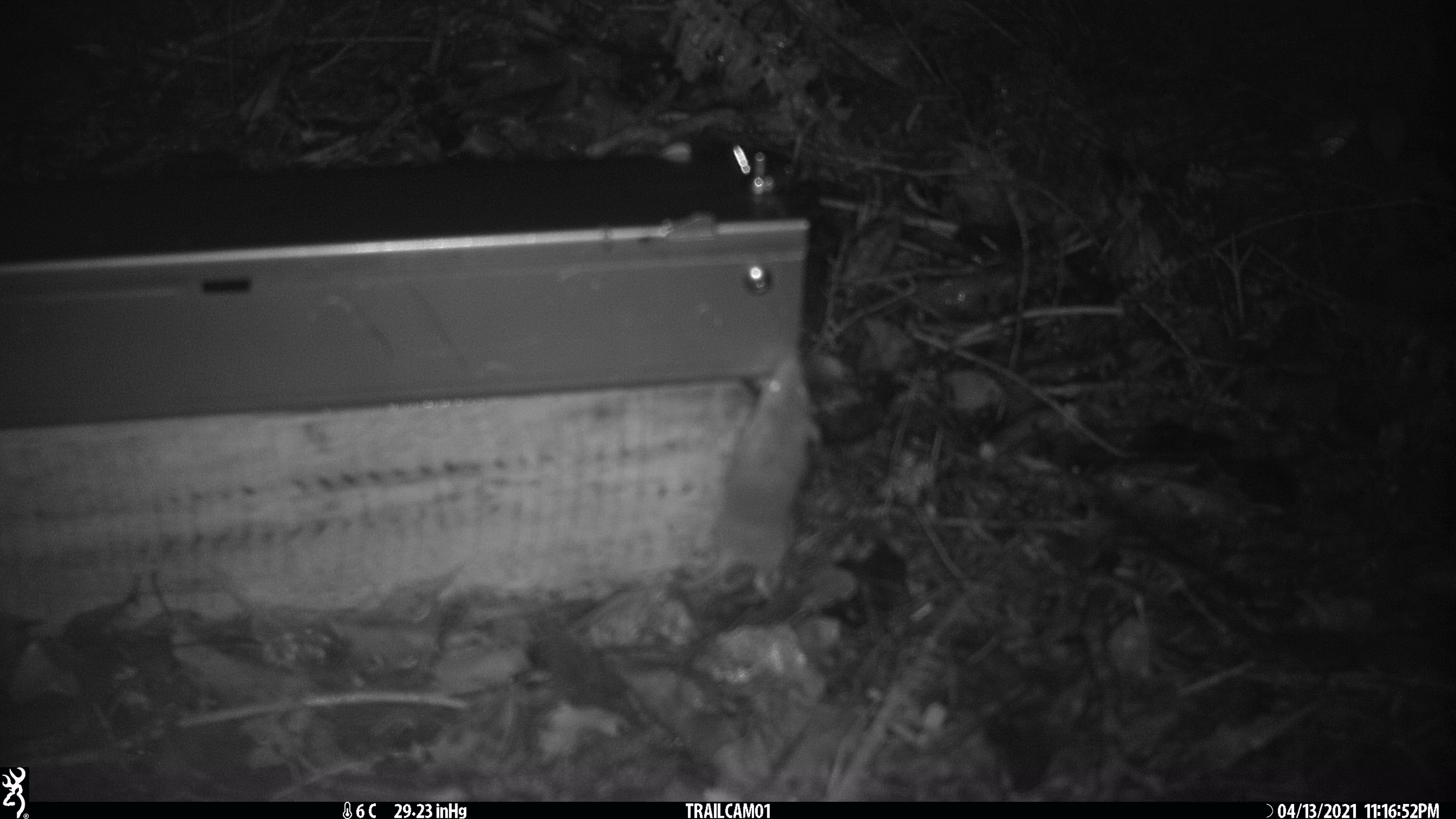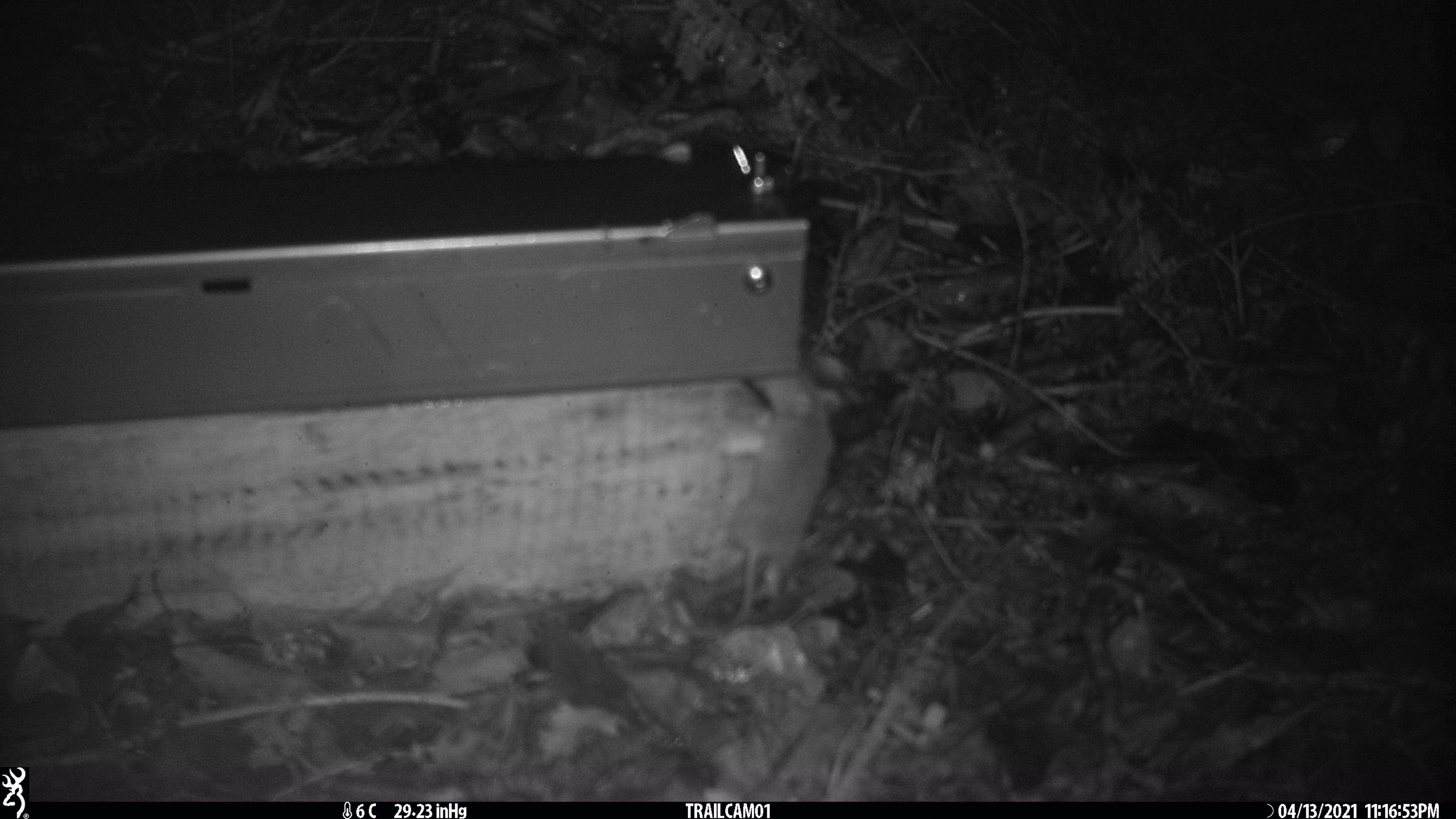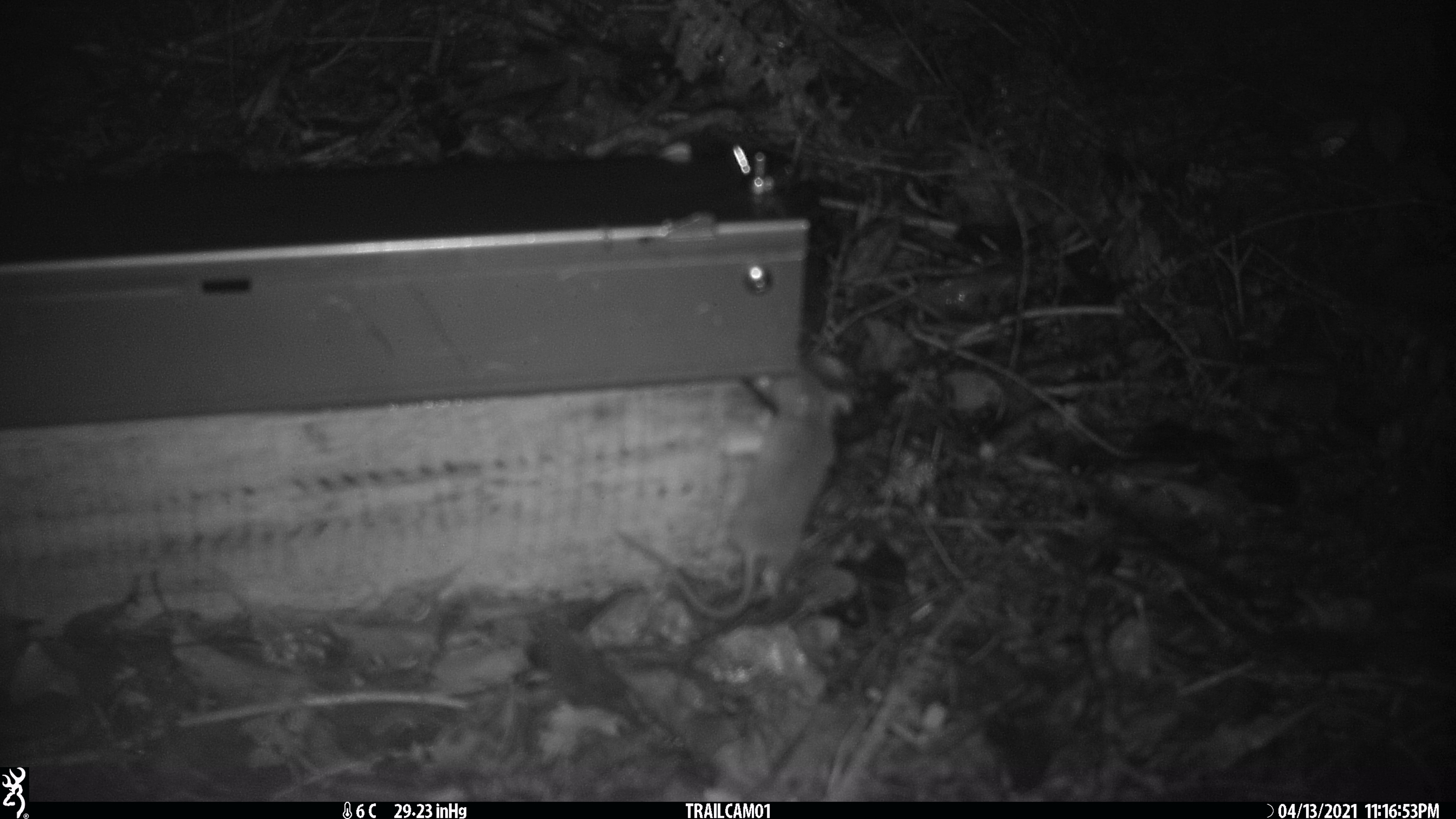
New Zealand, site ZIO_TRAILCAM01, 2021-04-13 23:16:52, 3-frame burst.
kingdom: Animalia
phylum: Chordata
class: Mammalia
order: Rodentia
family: Muridae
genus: Mus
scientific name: Mus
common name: mouse